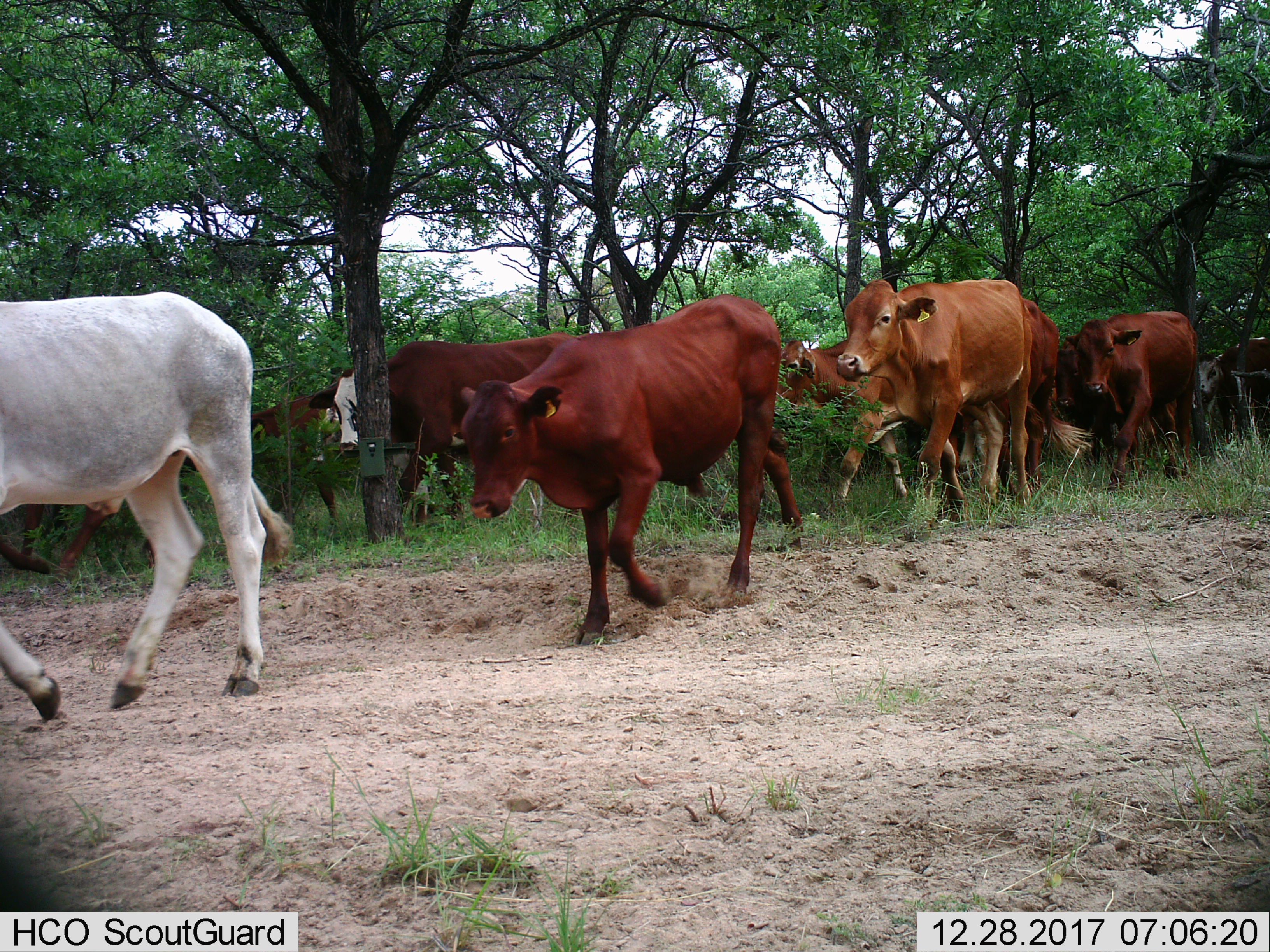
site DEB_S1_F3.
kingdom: Animalia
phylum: Chordata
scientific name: Vertebrata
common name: domestic animal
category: domesticanimal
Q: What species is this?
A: Domesticanimal (domestic animal) (Vertebrata).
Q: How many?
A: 11-50.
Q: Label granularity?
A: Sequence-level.